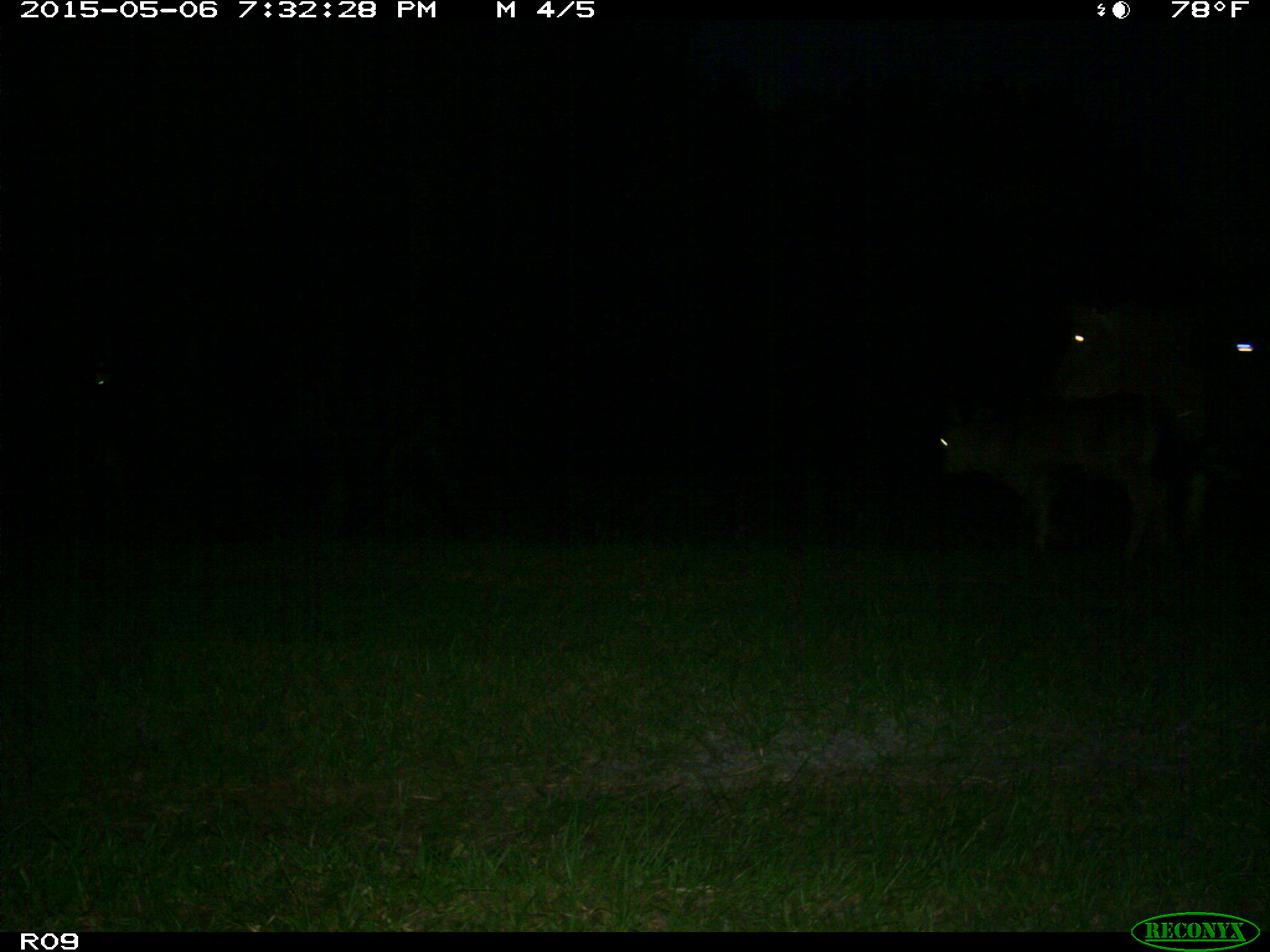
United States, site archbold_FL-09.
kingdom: Animalia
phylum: Chordata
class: Mammalia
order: Artiodactyla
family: Bovidae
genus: Bos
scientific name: Bos taurus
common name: domestic cow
Bos taurus (domestic cow).